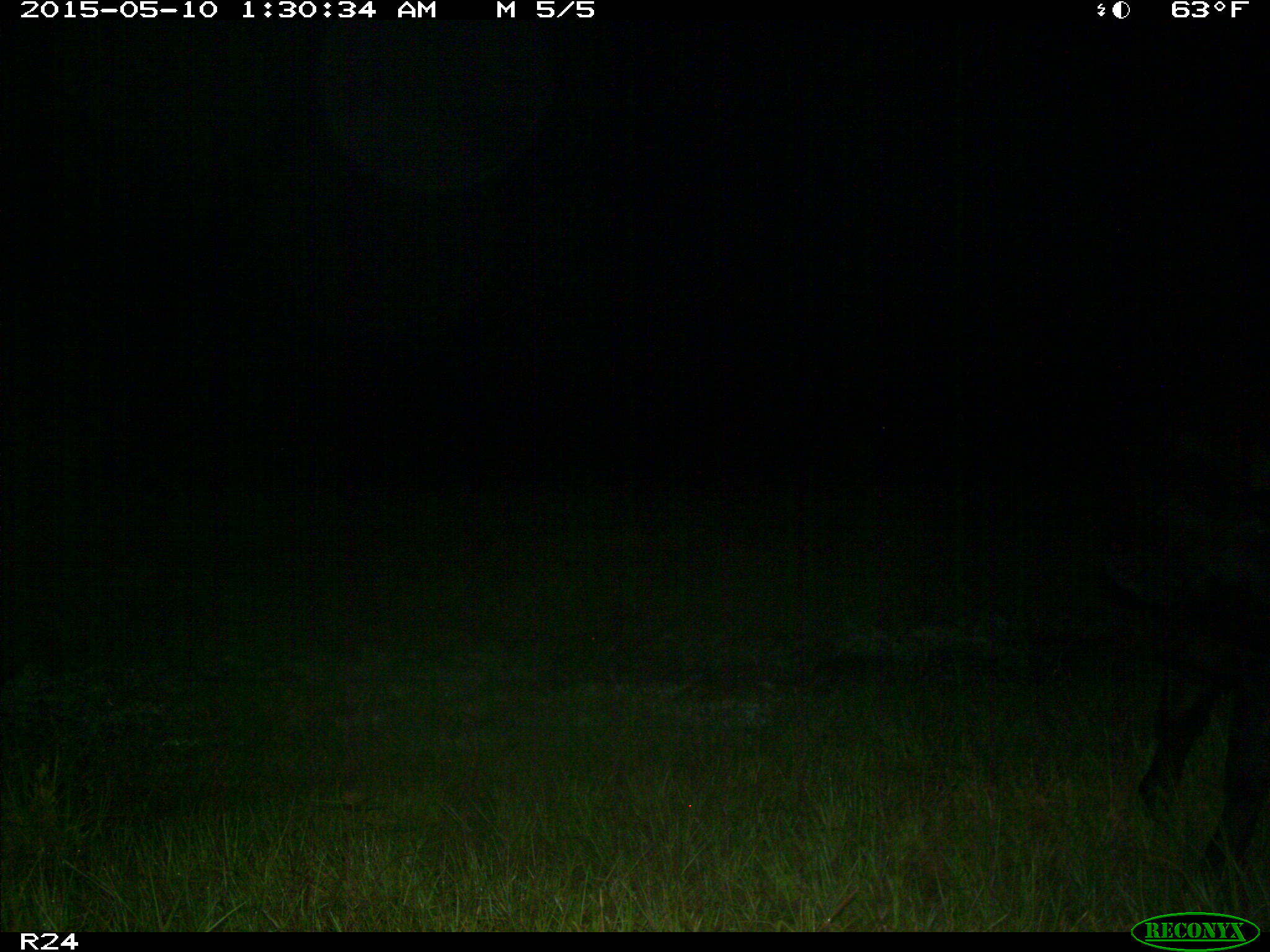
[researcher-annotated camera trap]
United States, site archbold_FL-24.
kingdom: Animalia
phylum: Chordata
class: Mammalia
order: Artiodactyla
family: Bovidae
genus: Bos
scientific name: Bos taurus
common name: domestic cow